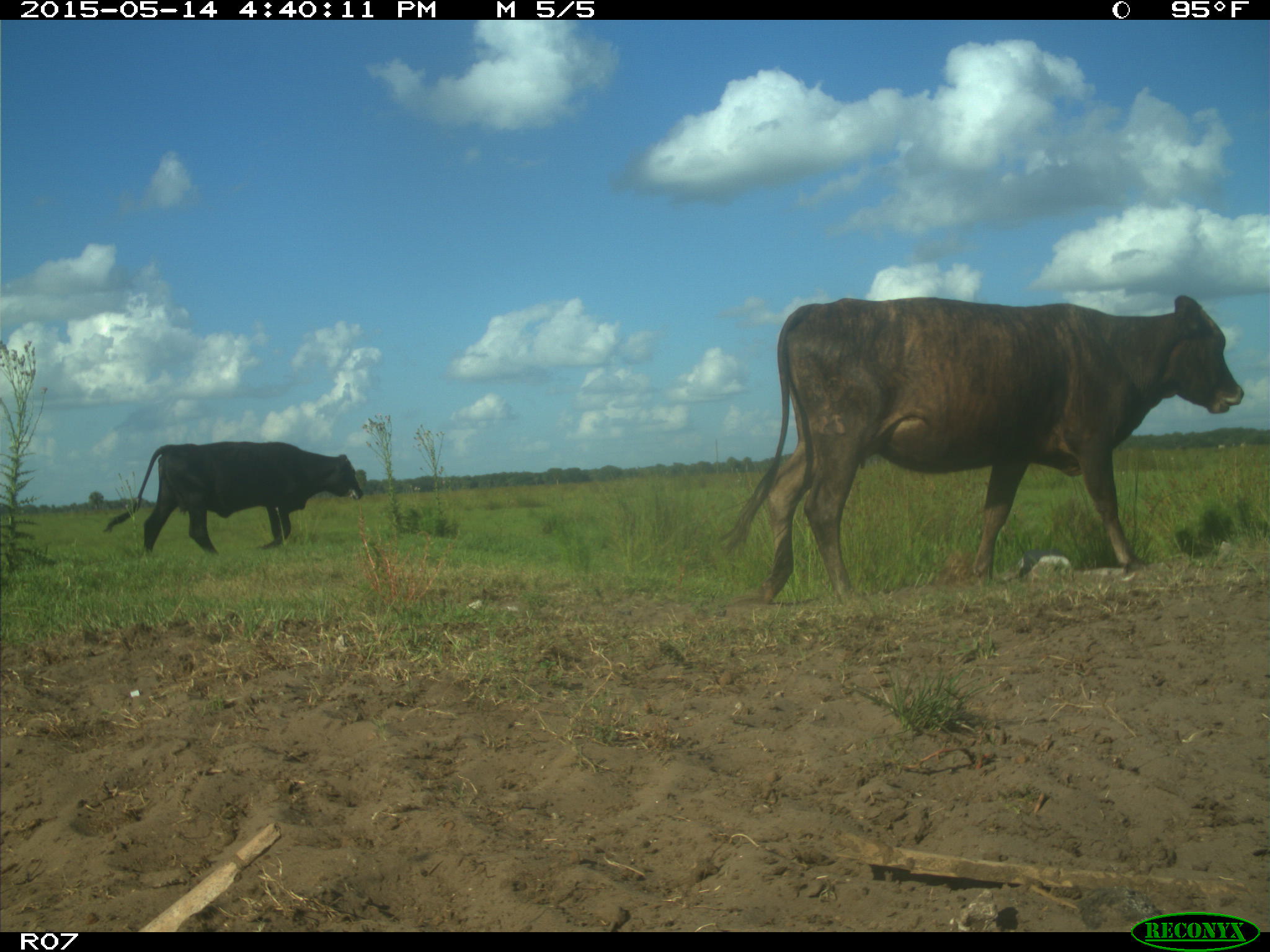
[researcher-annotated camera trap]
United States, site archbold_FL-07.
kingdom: Animalia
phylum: Chordata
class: Mammalia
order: Artiodactyla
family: Bovidae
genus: Bos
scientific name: Bos taurus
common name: domestic cow